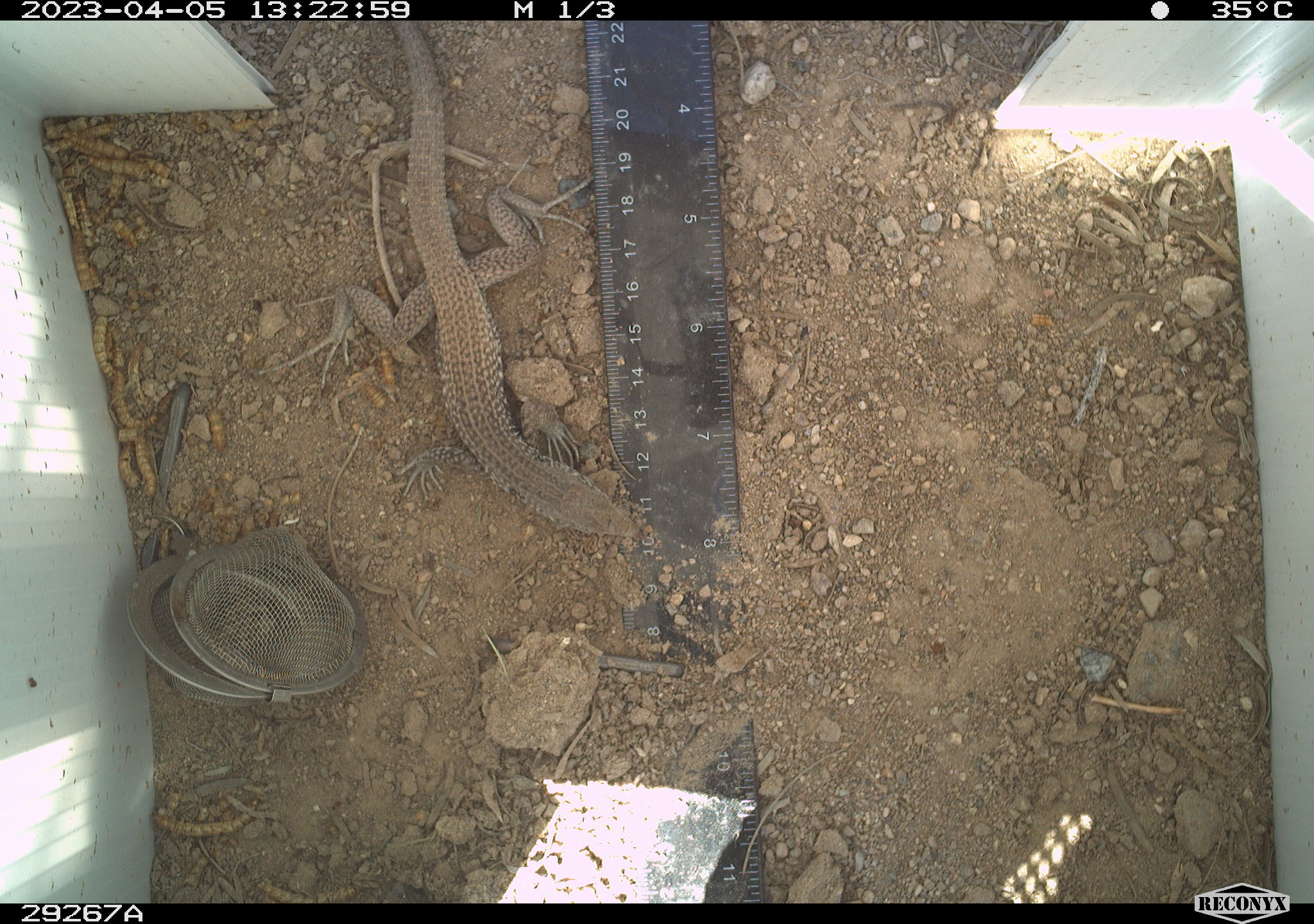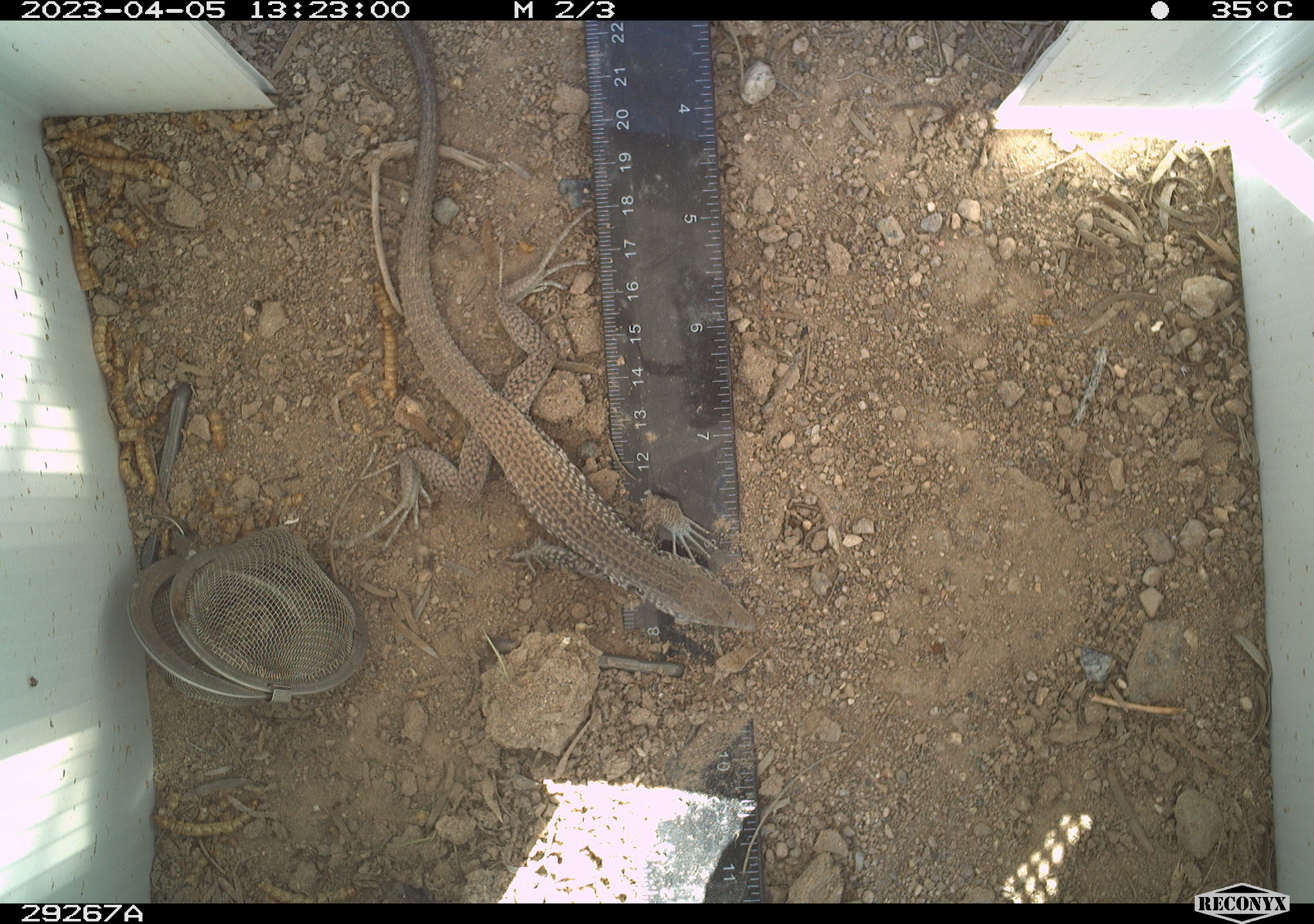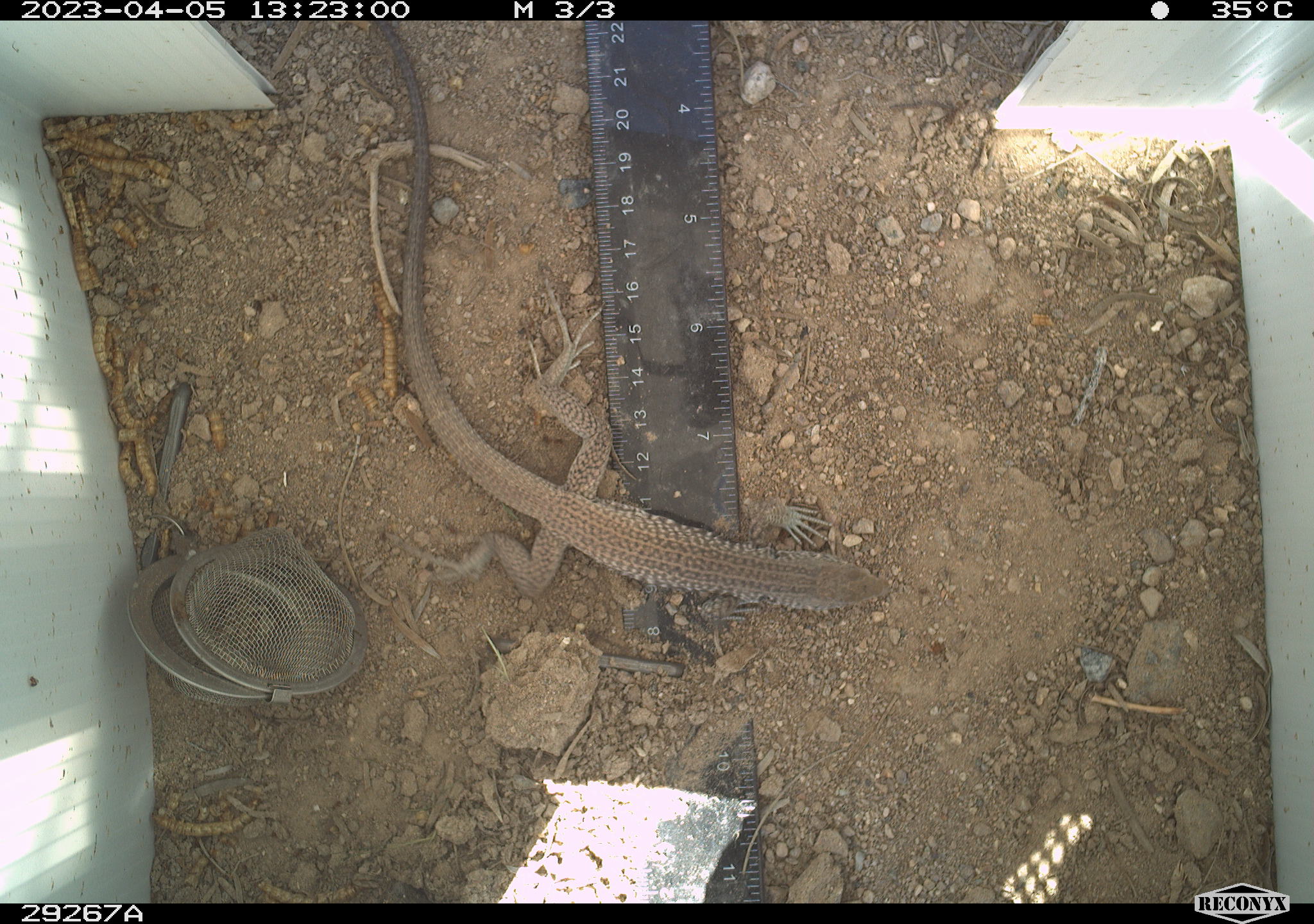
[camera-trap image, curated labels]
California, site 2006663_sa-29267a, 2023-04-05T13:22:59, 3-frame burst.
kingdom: Animalia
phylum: Chordata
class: Reptilia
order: Squamata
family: Teiidae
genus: Aspidoscelis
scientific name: Aspidoscelis tigris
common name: western whiptail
Western whiptail (Aspidoscelis tigris).